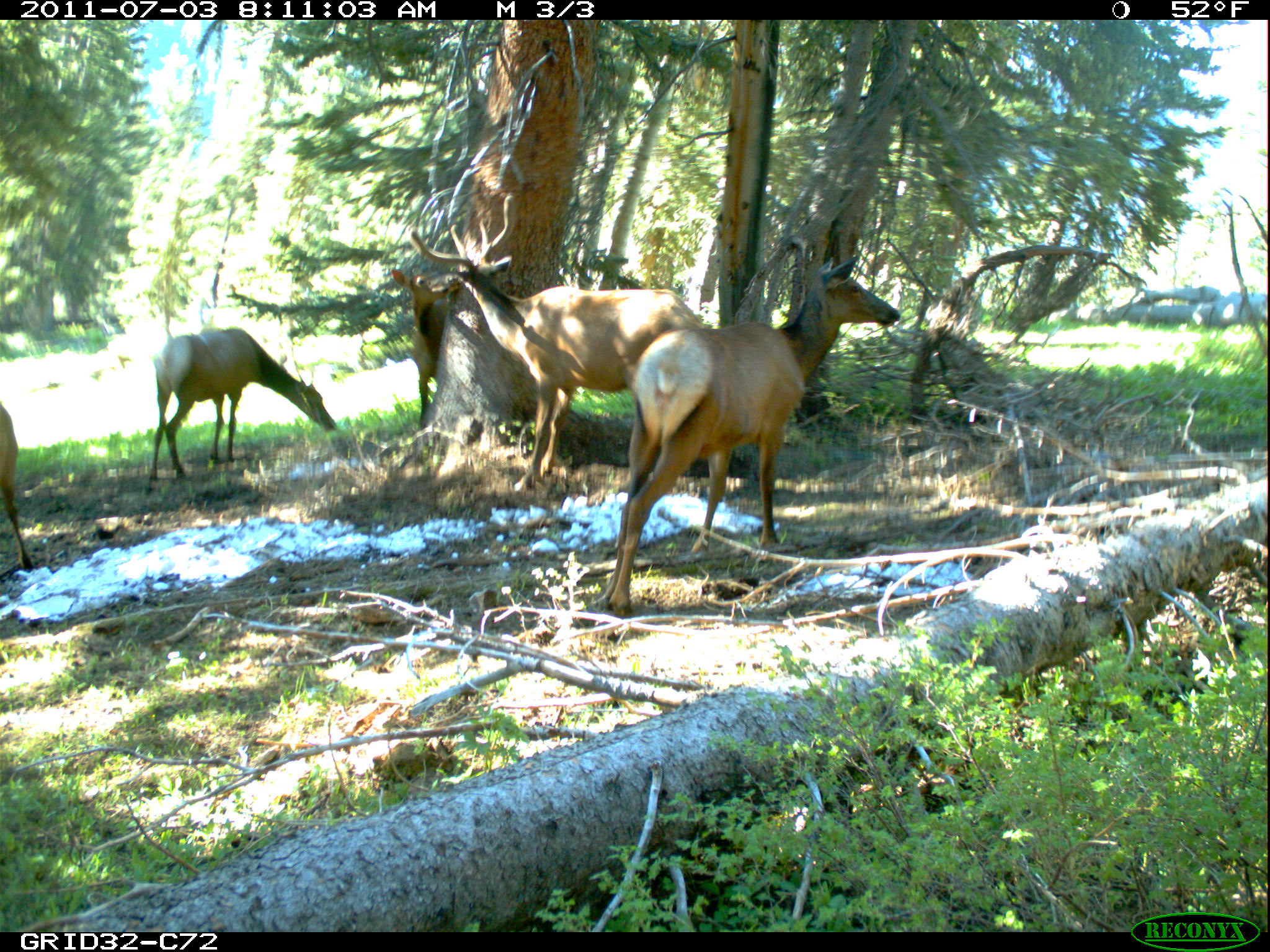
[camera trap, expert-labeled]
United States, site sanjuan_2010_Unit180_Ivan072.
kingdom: Animalia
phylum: Chordata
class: Mammalia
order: Artiodactyla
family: Cervidae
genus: Cervus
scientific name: Cervus elaphus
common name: red deer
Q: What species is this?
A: Cervus elaphus (red deer).